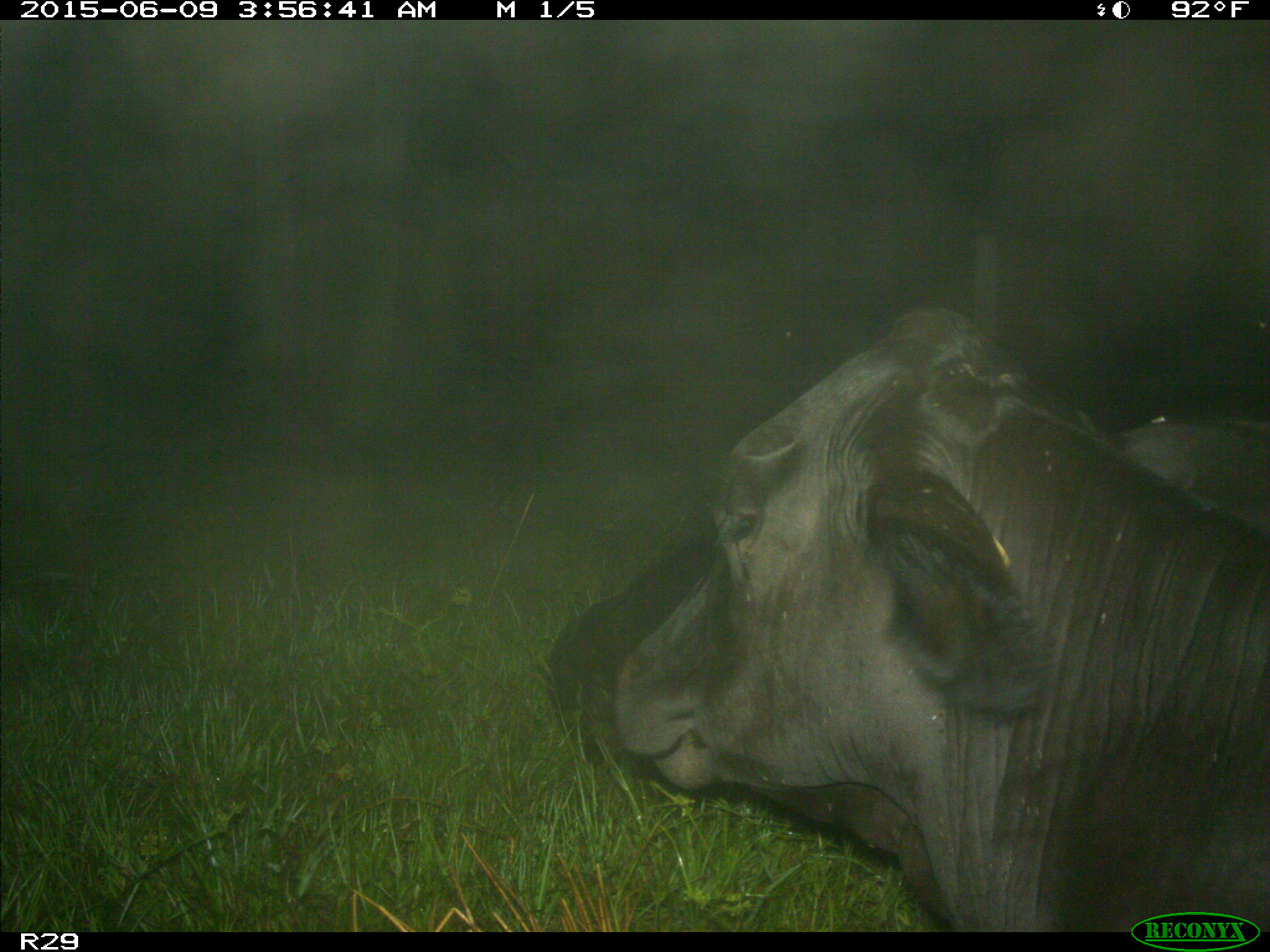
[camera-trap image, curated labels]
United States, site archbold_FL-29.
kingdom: Animalia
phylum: Chordata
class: Mammalia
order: Artiodactyla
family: Bovidae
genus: Bos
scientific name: Bos taurus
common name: domestic cow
Bos taurus (domestic cow).